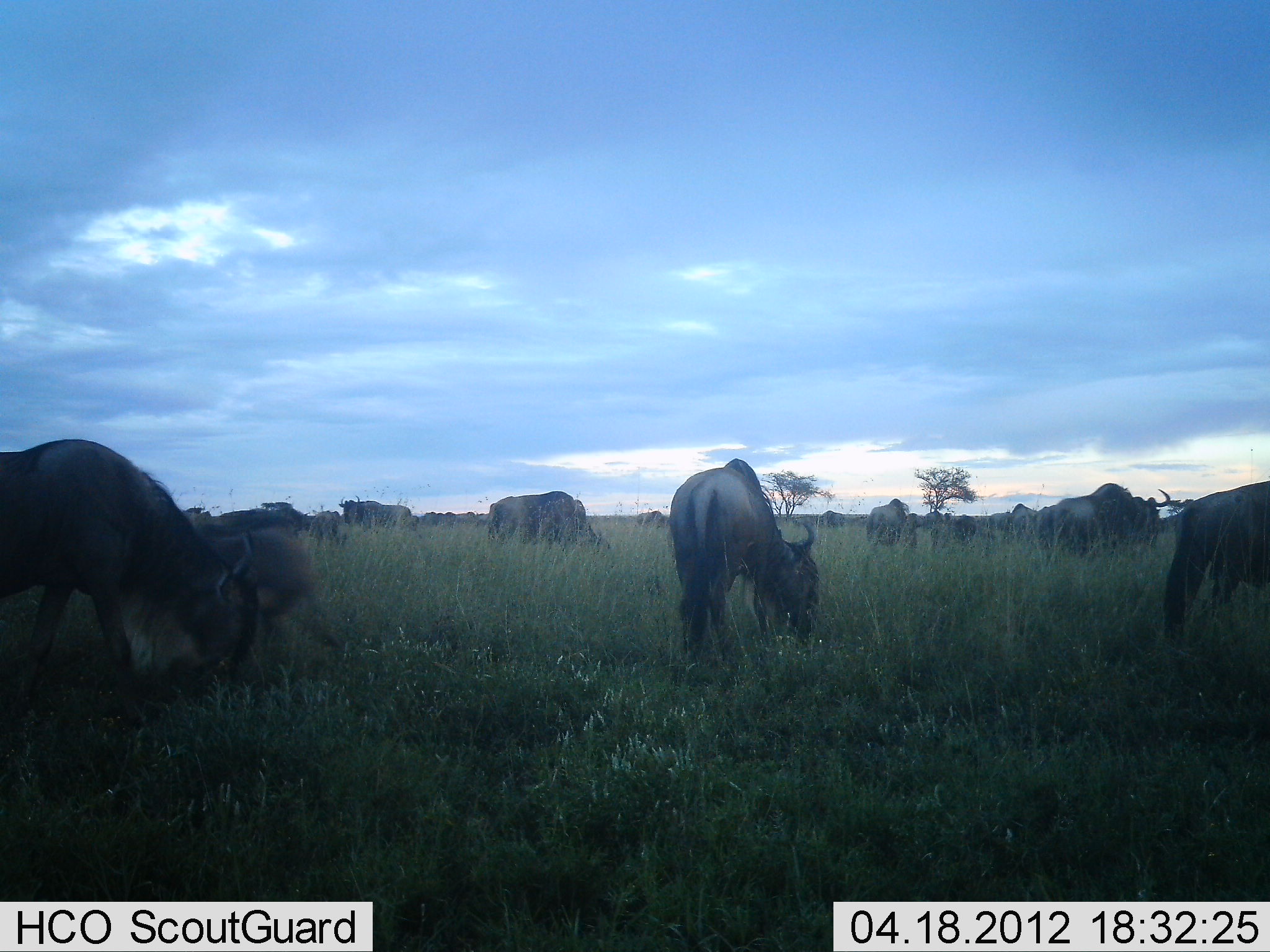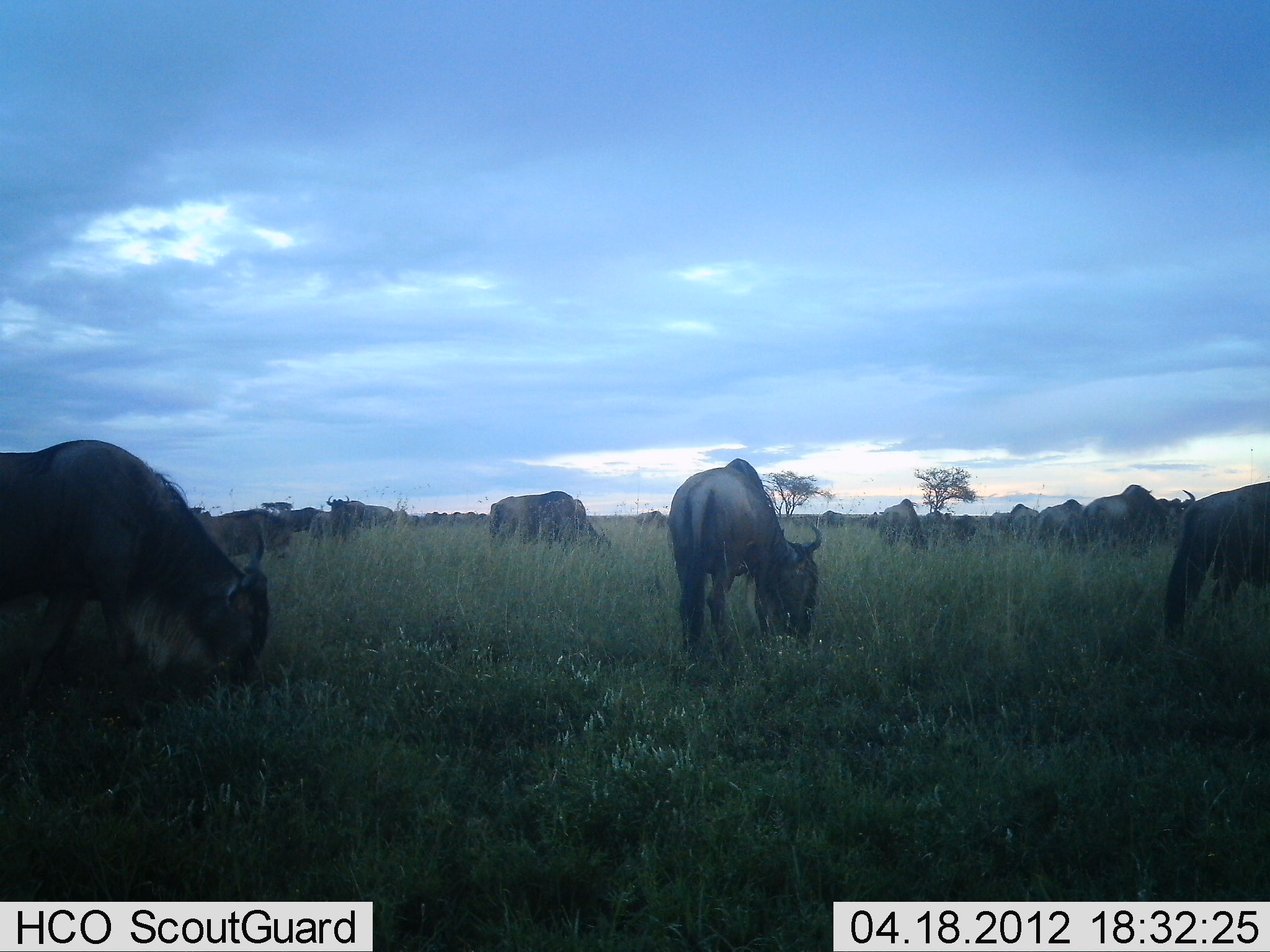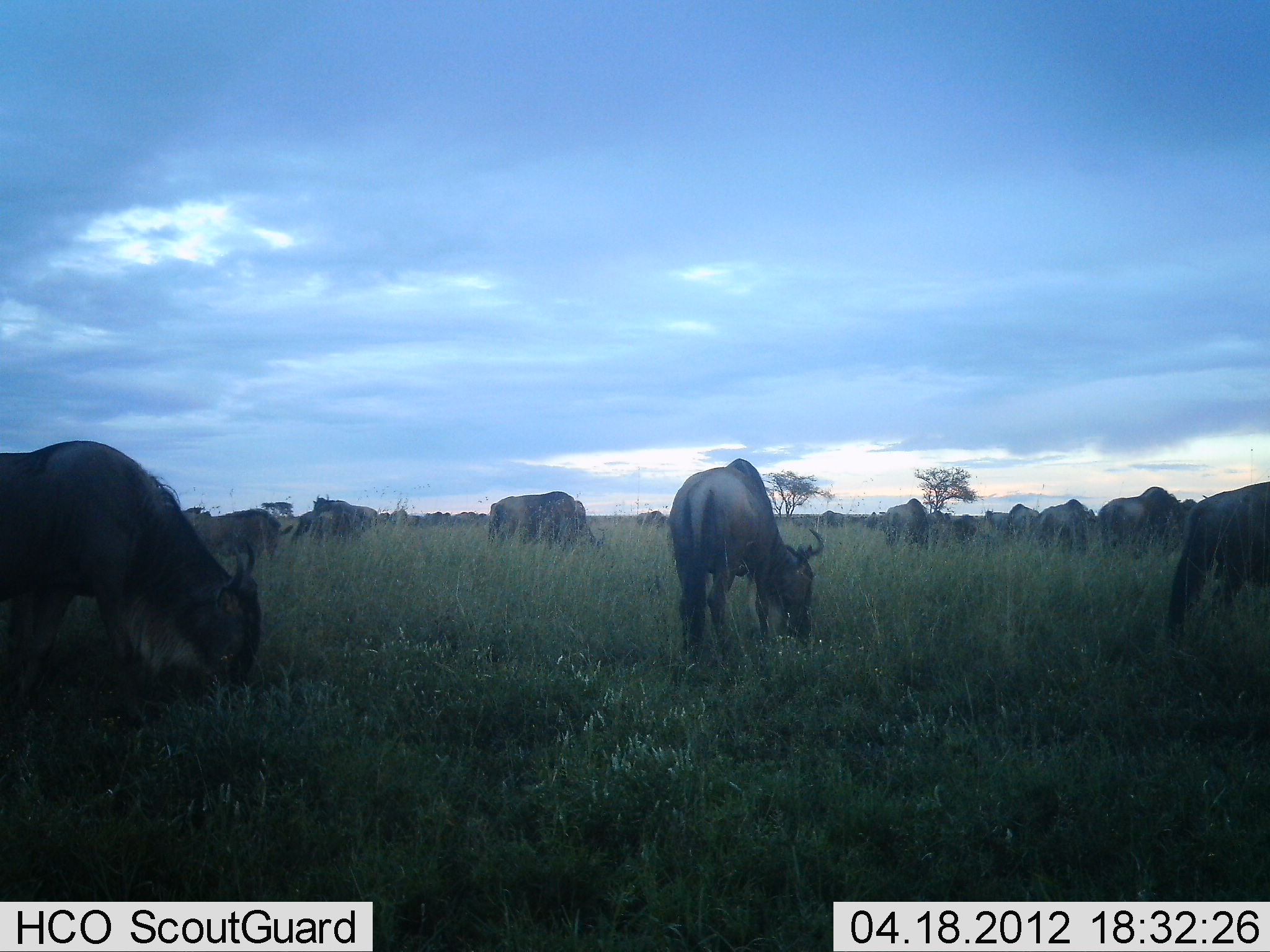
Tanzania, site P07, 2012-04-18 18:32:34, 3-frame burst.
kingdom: Animalia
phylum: Chordata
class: Mammalia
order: Artiodactyla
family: Bovidae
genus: Connochaetes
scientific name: Connochaetes taurinus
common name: blue wildebeest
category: wildebeest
Wildebeest (blue wildebeest) (Connochaetes taurinus), count 11-50. Behavior (volunteer vote fractions): standing 38%, resting 0%, moving 46%, interacting 0%. Young present (vote fraction): 4%. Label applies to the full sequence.